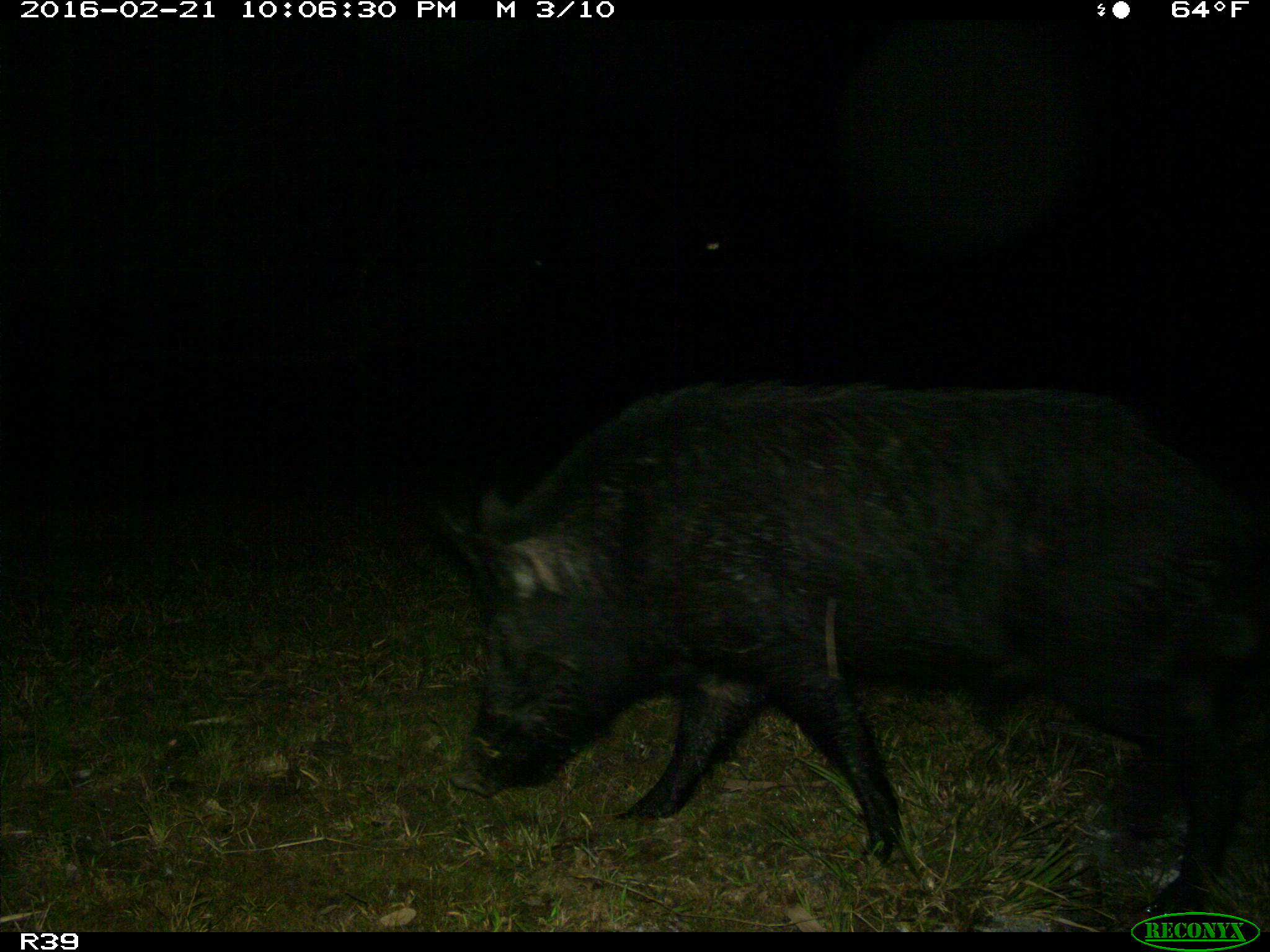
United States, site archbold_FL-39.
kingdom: Animalia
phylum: Chordata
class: Mammalia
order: Artiodactyla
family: Suidae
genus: Sus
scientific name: Sus scrofa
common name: wild boar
Sus scrofa (wild boar).